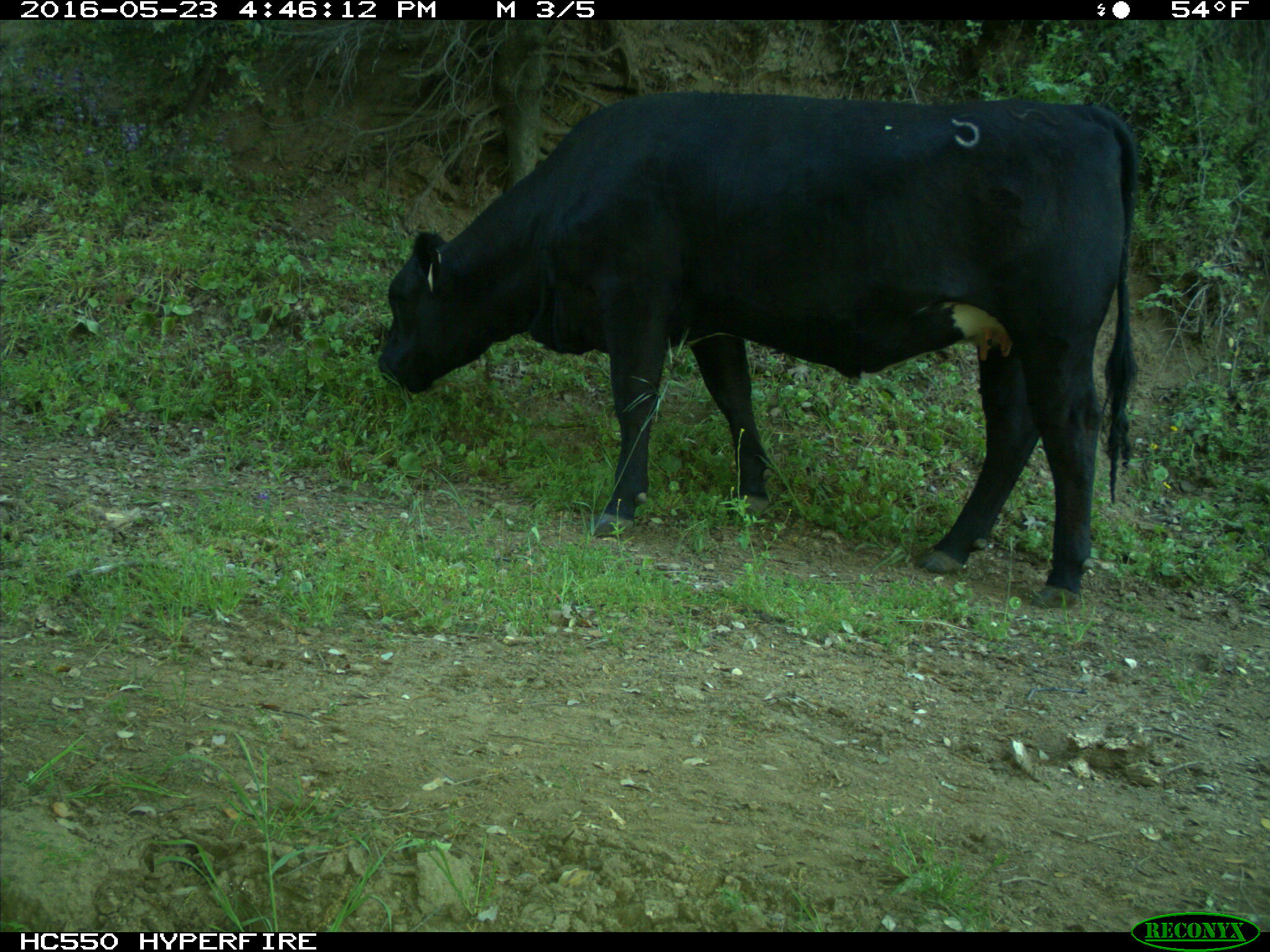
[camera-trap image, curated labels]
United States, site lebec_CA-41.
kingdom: Animalia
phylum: Chordata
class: Mammalia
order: Artiodactyla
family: Bovidae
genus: Bos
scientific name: Bos taurus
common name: domestic cow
Bos taurus (domestic cow).